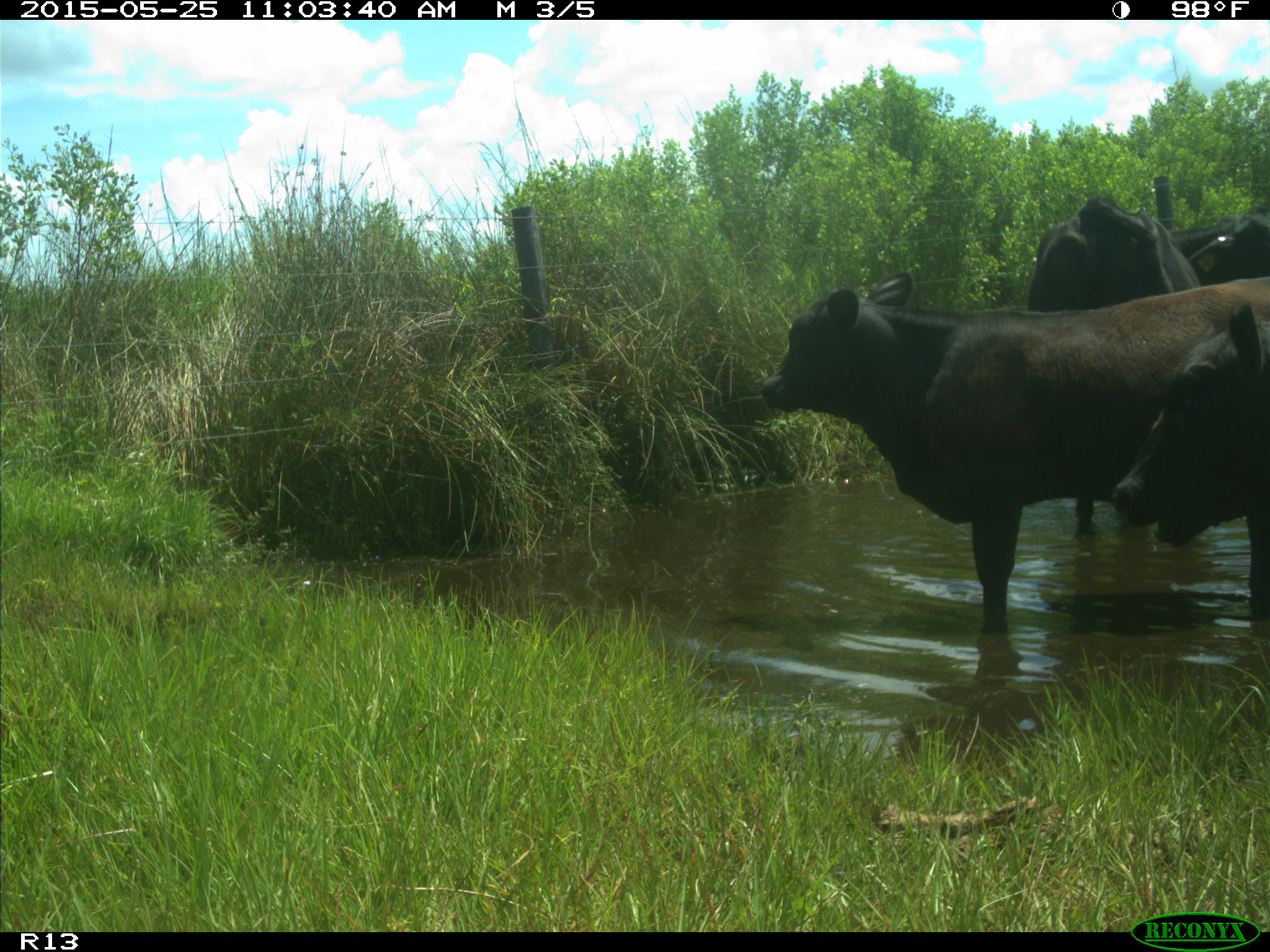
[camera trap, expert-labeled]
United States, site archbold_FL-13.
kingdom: Animalia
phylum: Chordata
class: Mammalia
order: Artiodactyla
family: Bovidae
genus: Bos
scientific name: Bos taurus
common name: domestic cow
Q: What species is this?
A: Bos taurus (domestic cow).